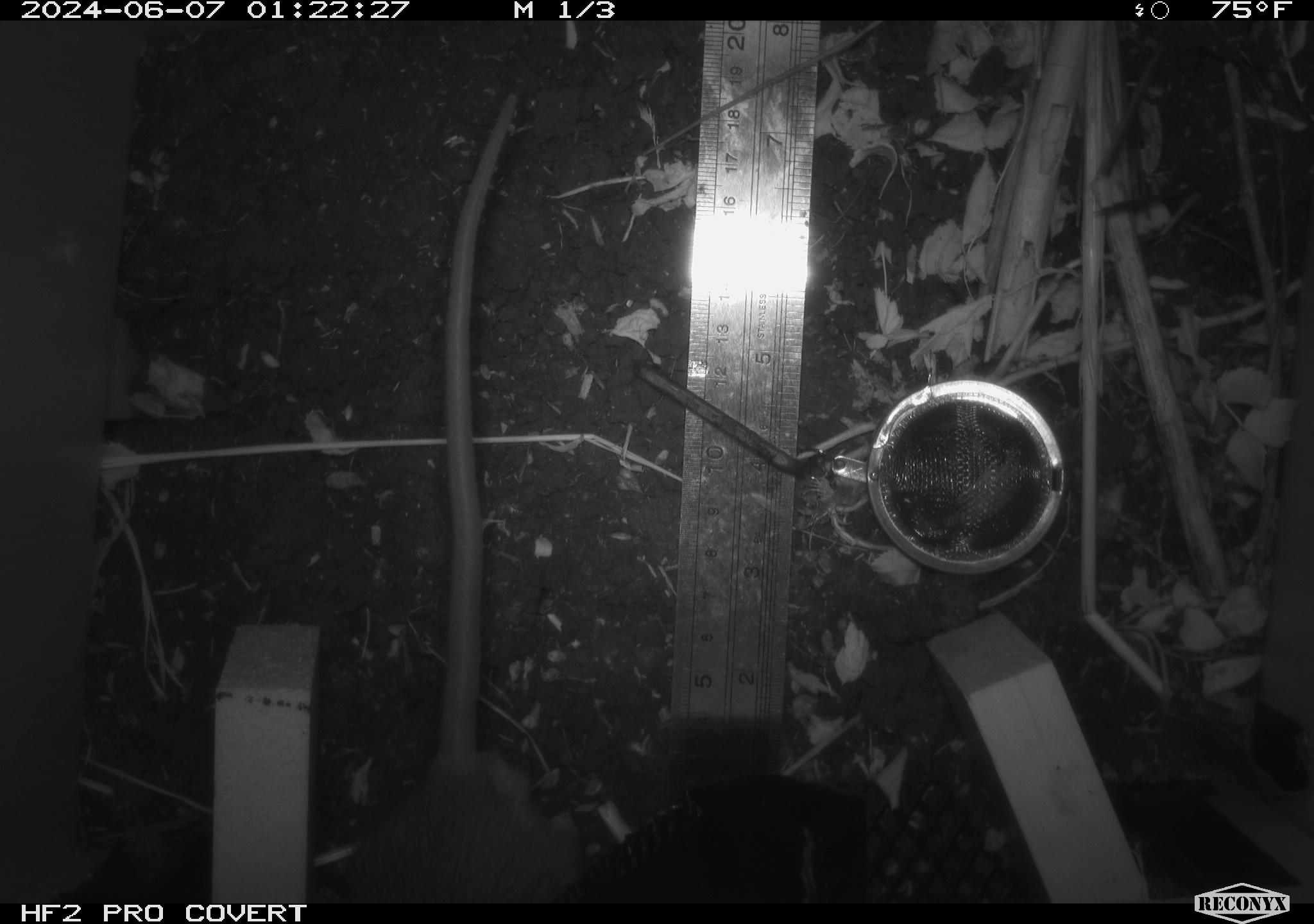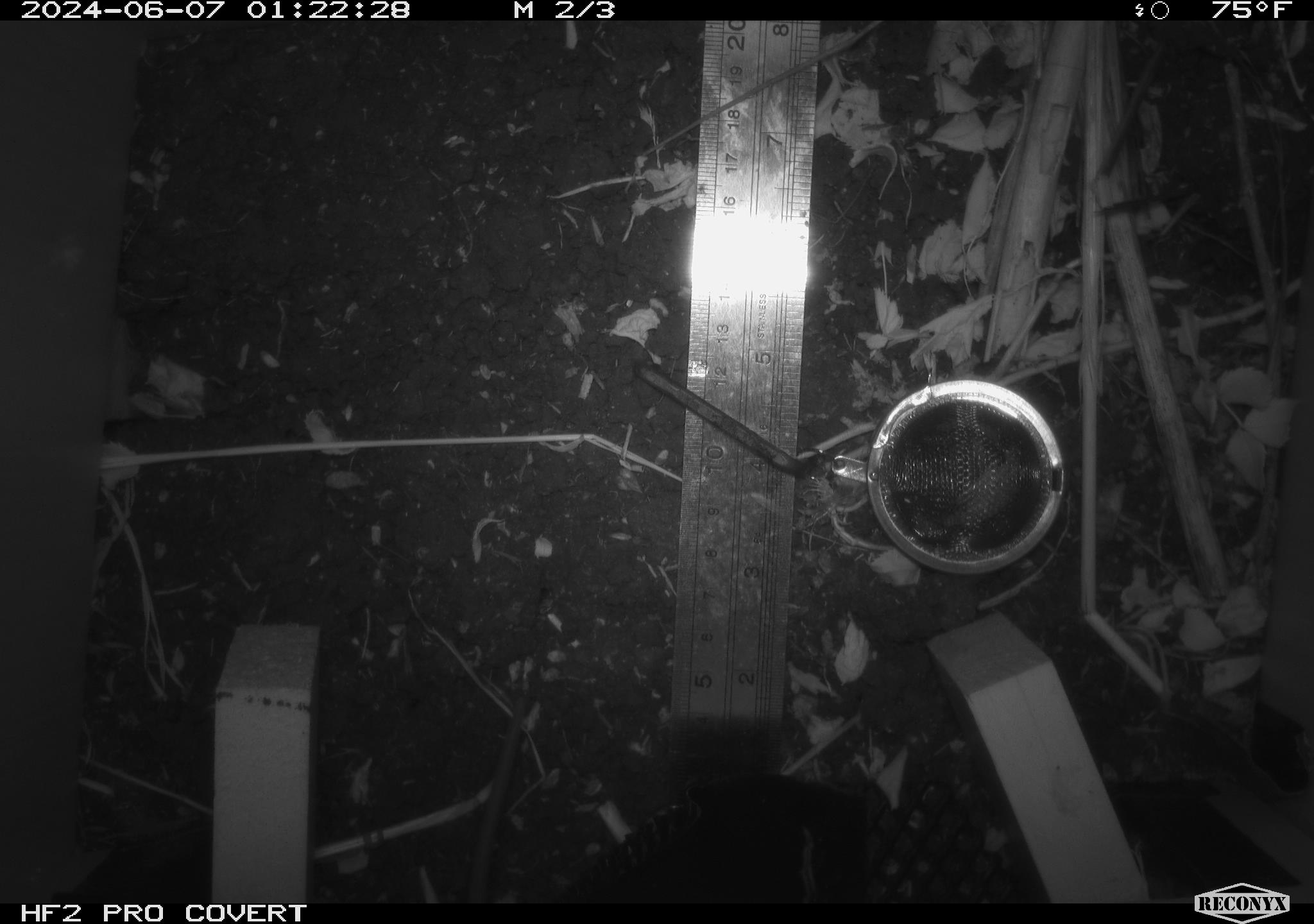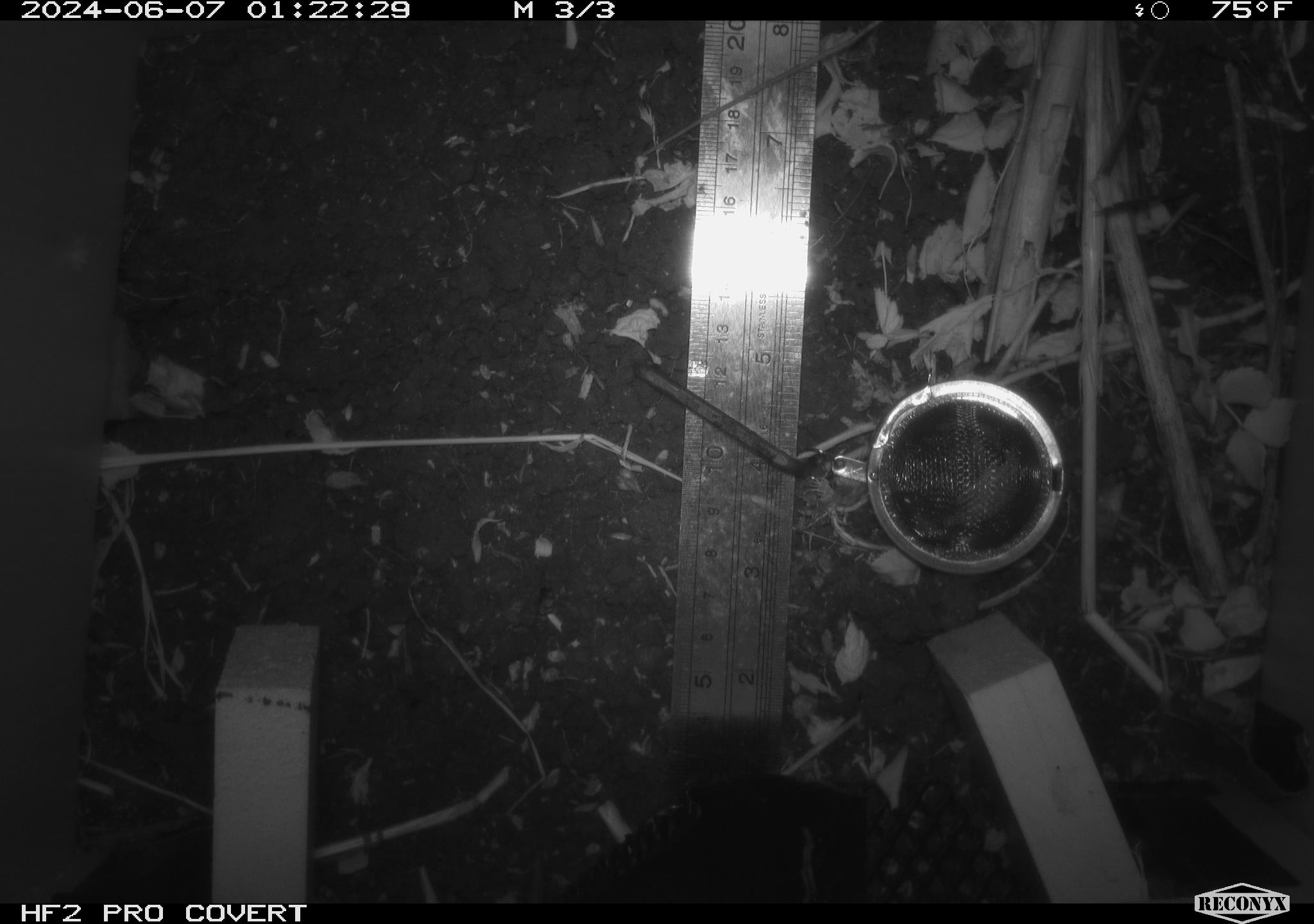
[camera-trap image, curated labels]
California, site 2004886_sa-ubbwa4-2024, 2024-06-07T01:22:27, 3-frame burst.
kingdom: Animalia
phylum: Chordata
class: Mammalia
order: Rodentia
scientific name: Rodentia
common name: woodrat or rat or mouse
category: woodrat or rat or mouse species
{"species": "woodrat or rat or mouse species (woodrat or rat or mouse) (Rodentia)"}